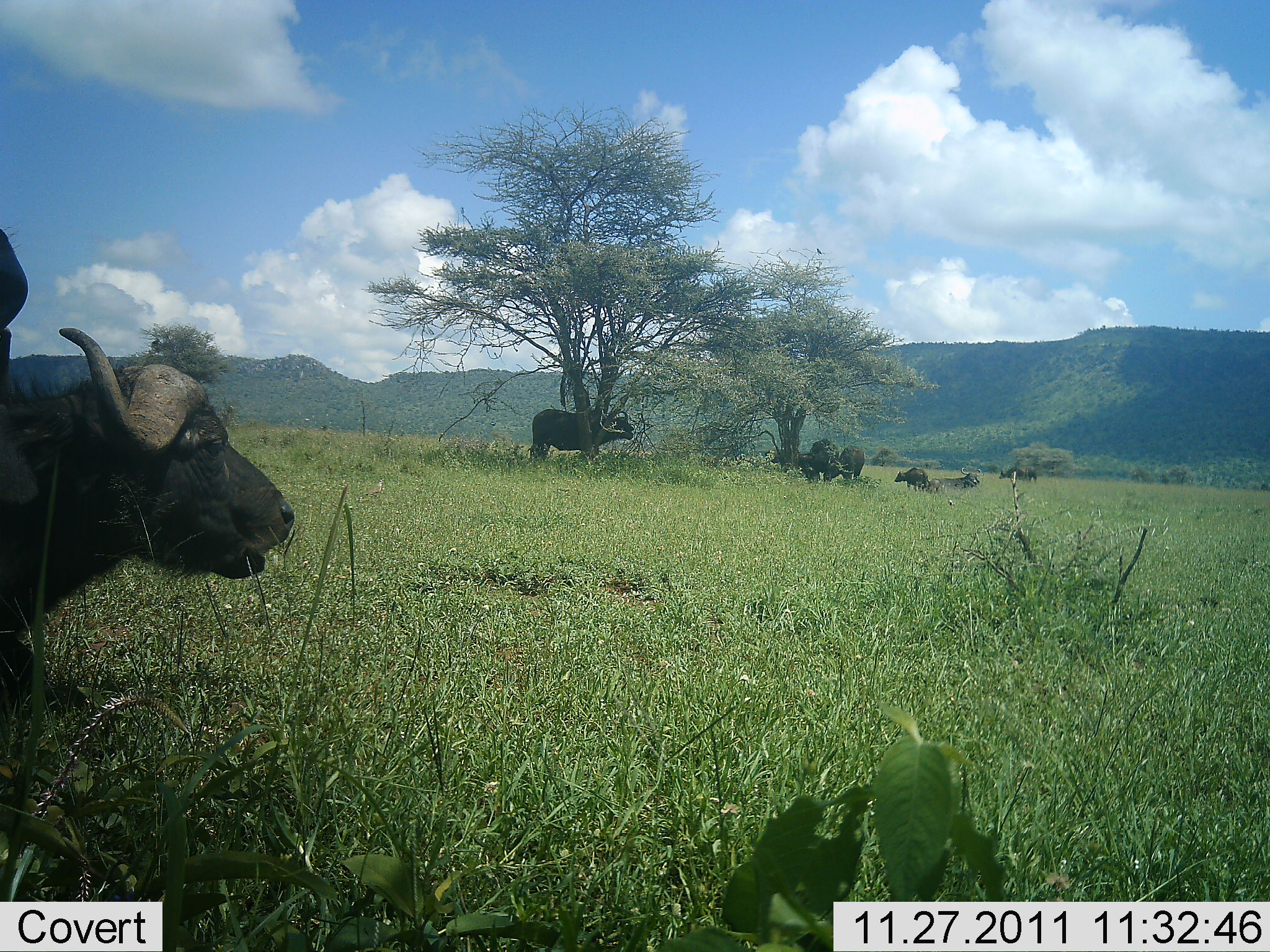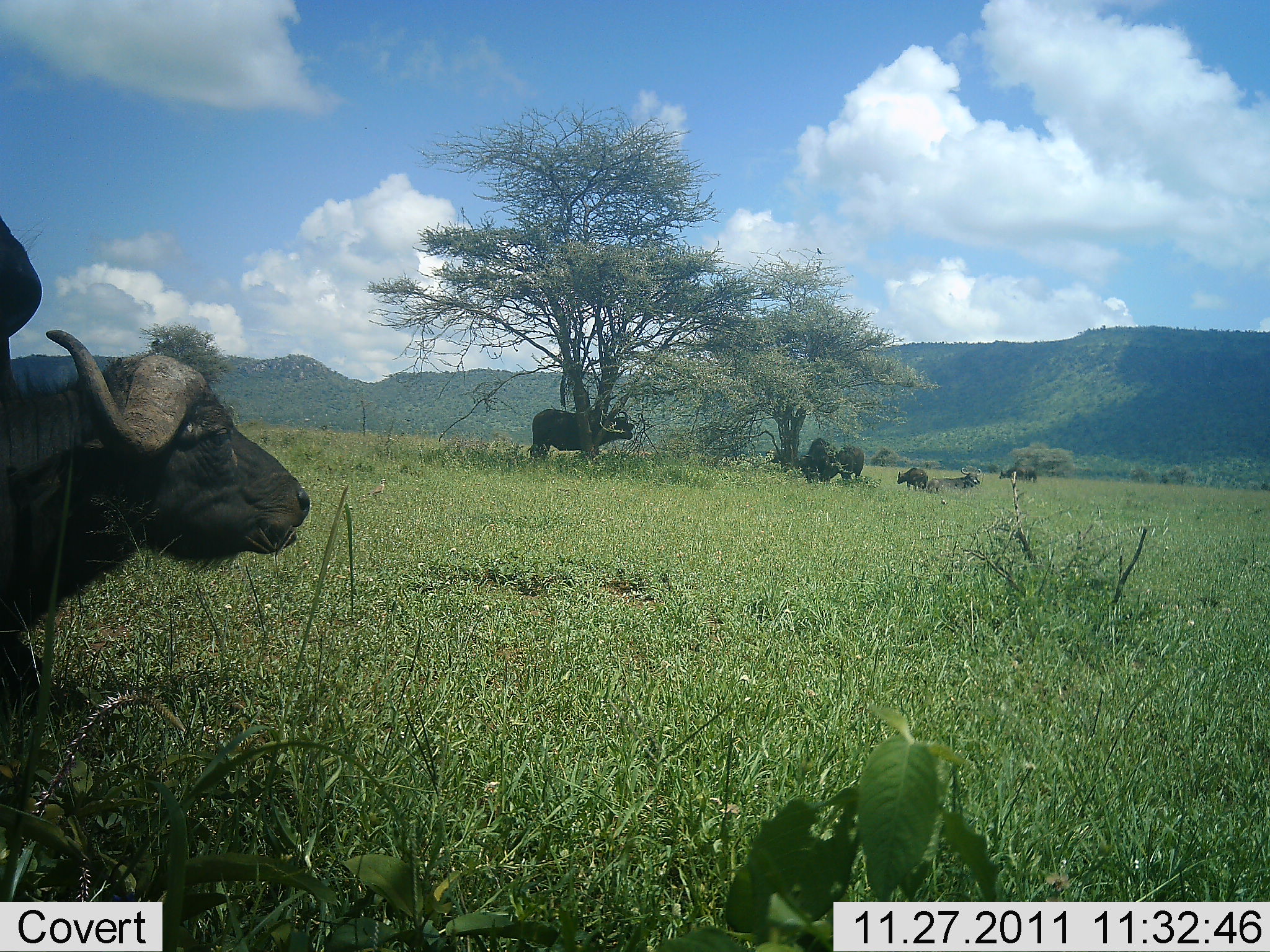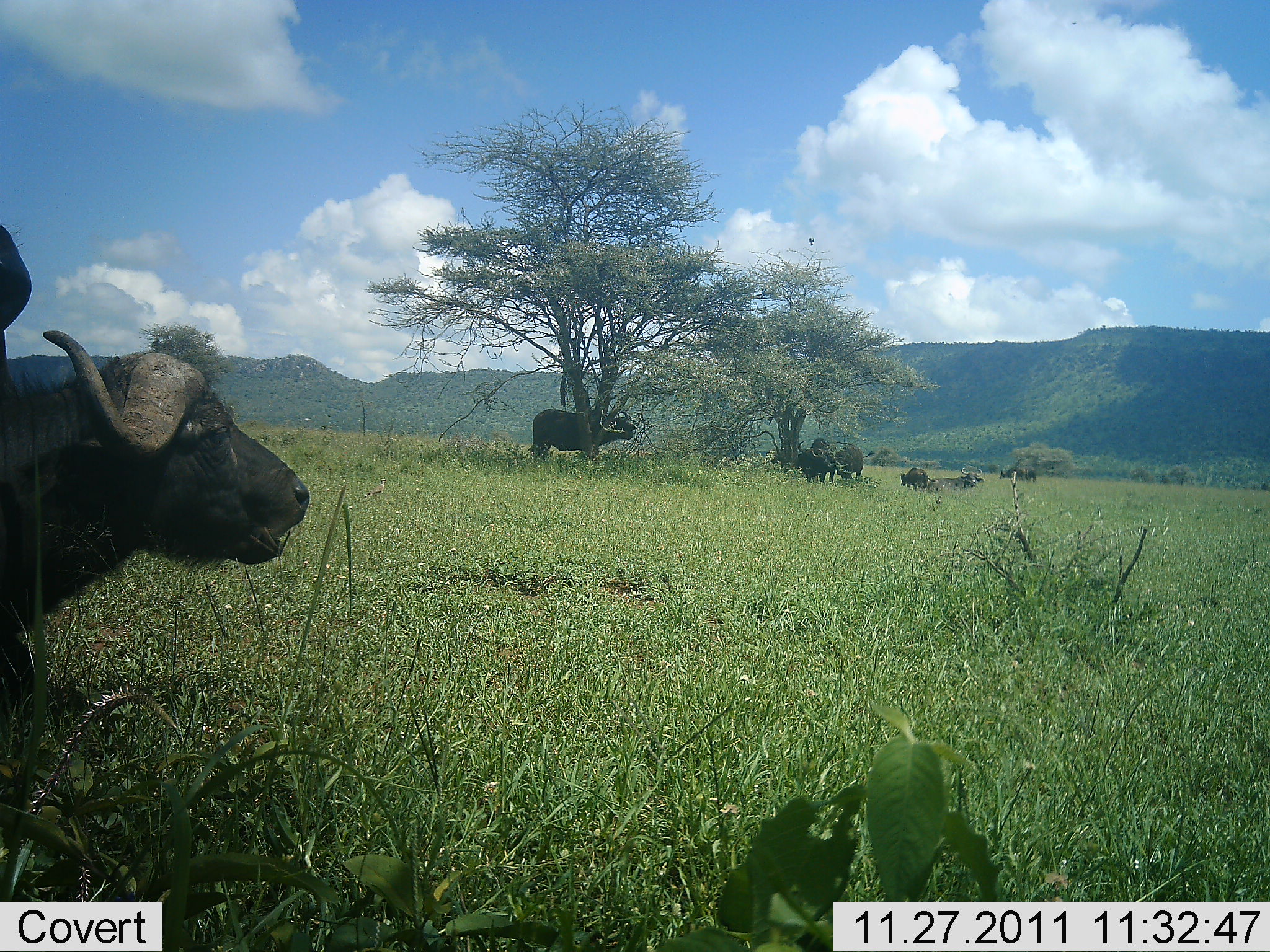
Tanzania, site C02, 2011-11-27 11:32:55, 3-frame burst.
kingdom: Animalia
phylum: Chordata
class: Mammalia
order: Artiodactyla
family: Bovidae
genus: Syncerus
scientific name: Syncerus caffer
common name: cape buffalo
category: buffalo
Buffalo (cape buffalo) (Syncerus caffer), count 7. Behavior (volunteer vote fractions): standing 79%, resting 89%, moving 0%, interacting 5%. Young present (vote fraction): 11%. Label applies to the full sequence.